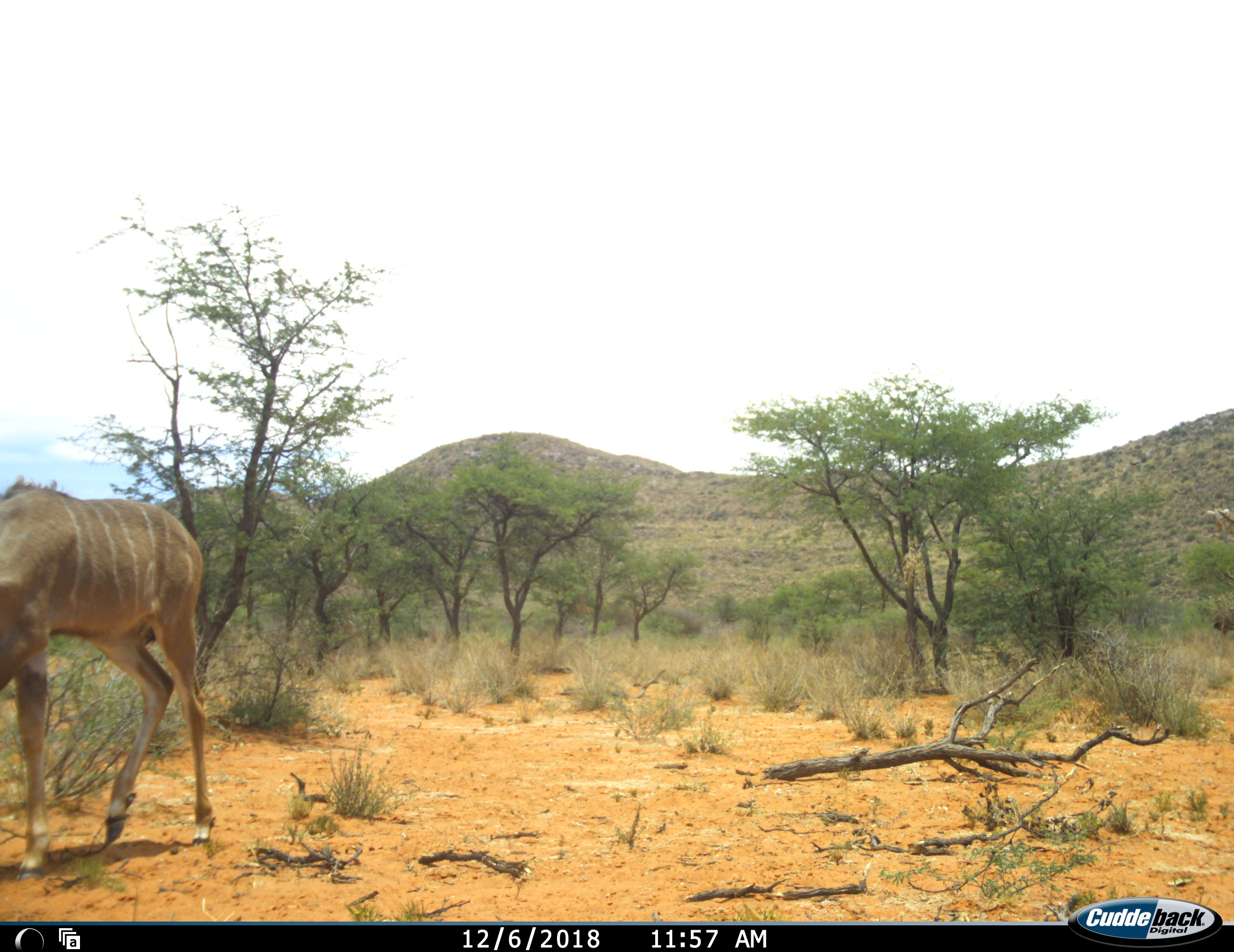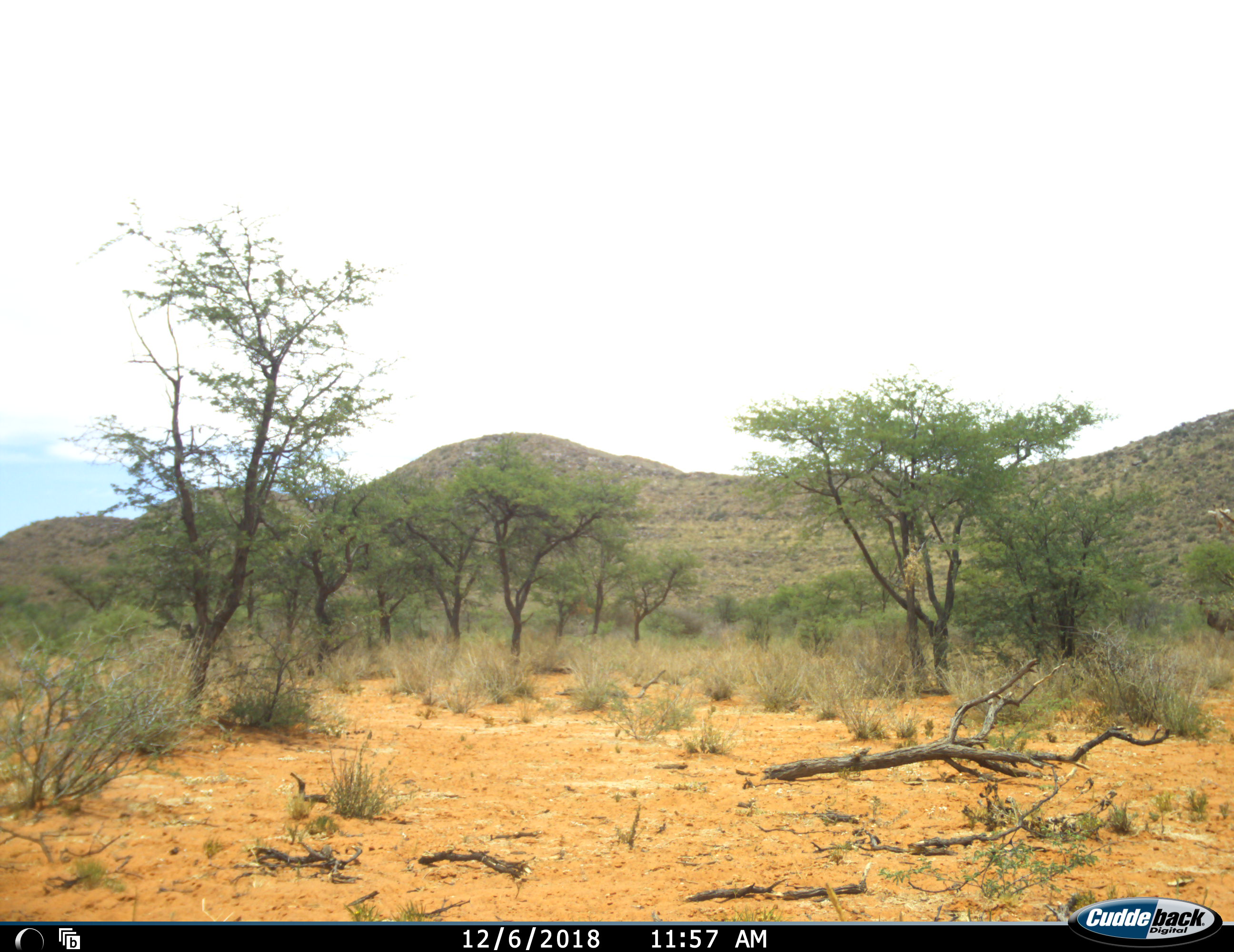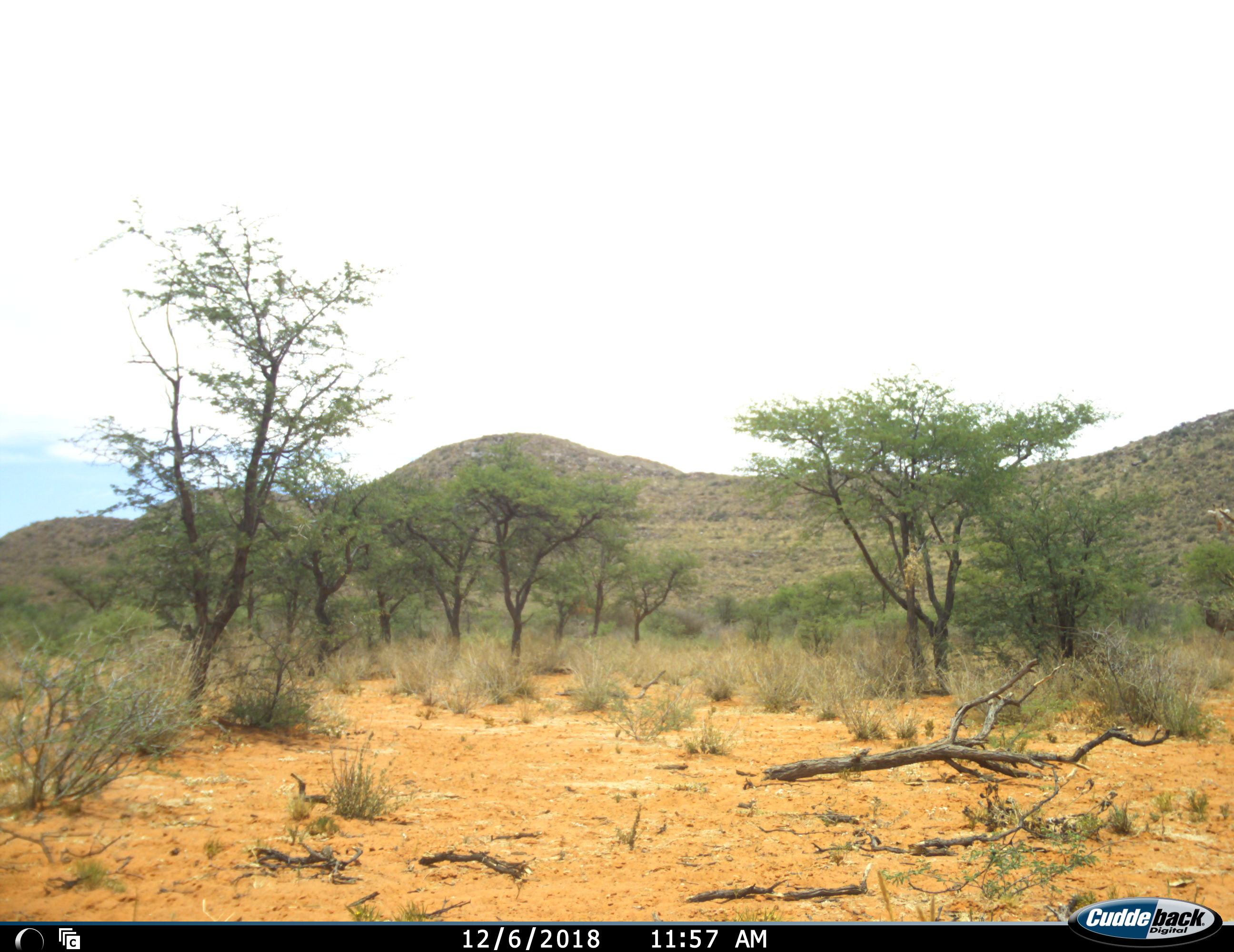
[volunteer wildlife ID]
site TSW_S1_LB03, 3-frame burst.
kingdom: Animalia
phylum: Chordata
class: Mammalia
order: Artiodactyla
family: Bovidae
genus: Tragelaphus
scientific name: Tragelaphus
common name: kudu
Kudu (Tragelaphus), count 1. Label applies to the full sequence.